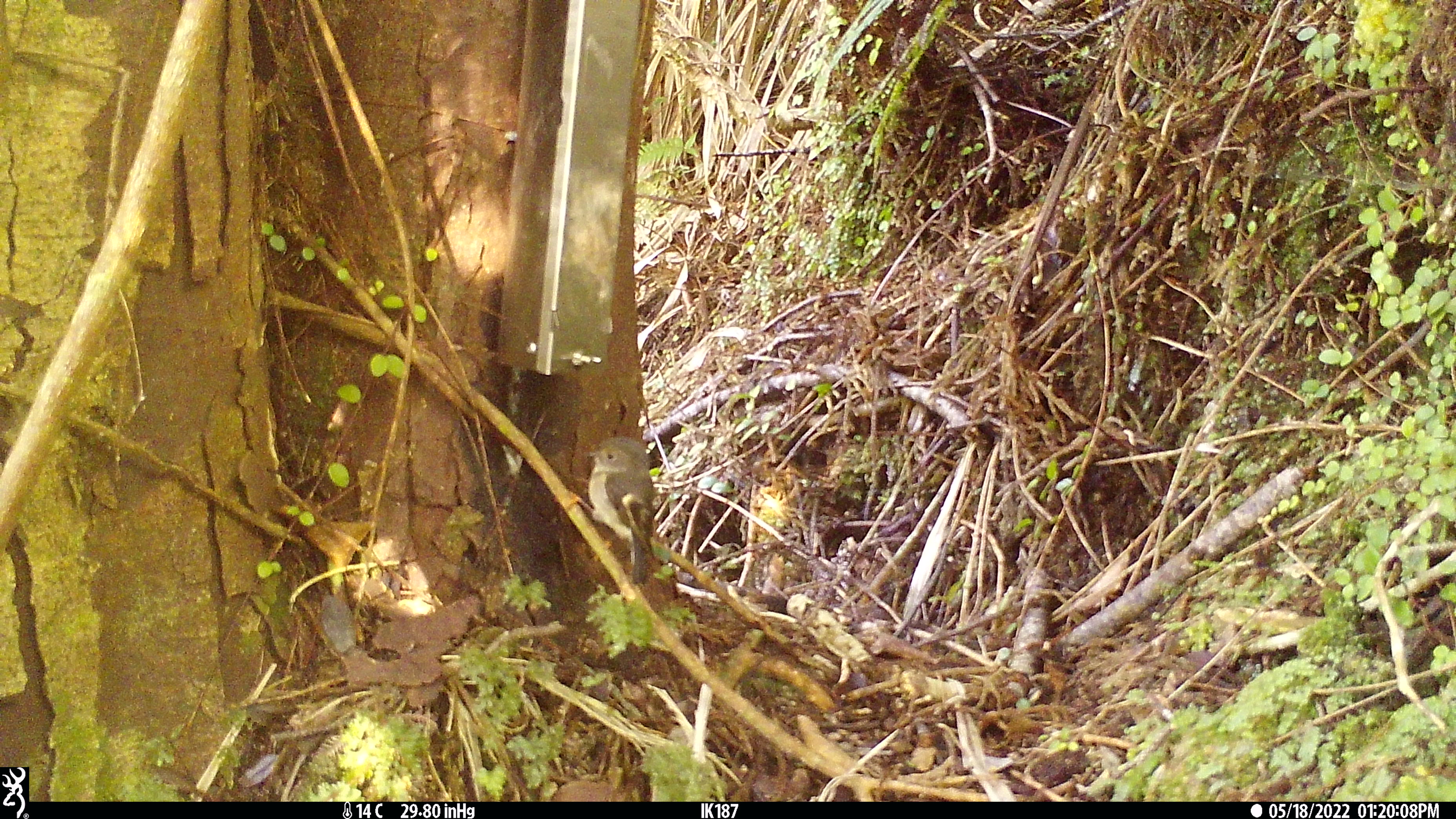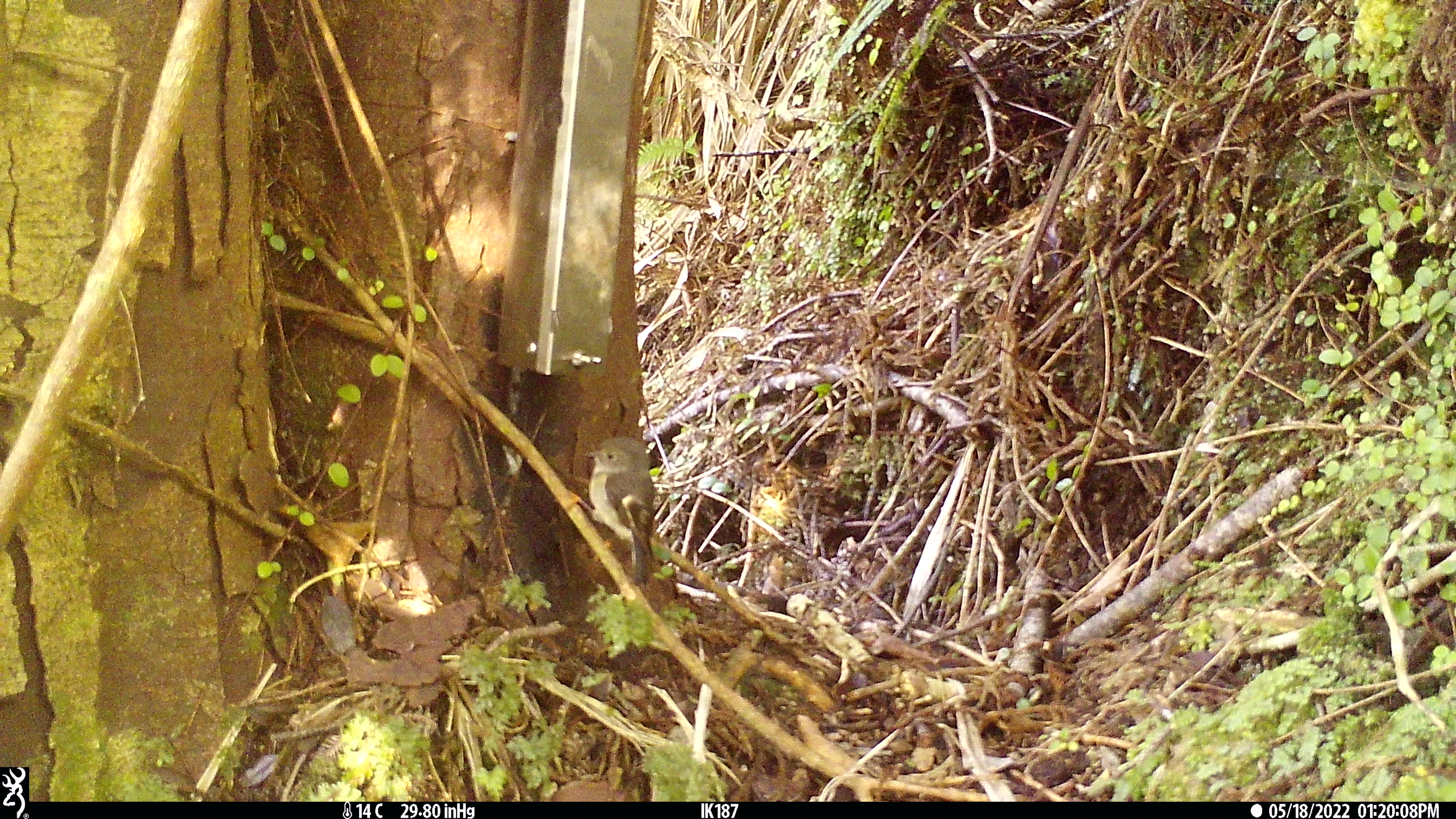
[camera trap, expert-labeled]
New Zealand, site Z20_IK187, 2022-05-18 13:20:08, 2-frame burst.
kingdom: Animalia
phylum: Chordata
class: Aves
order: Passeriformes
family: Petroicidae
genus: Petroica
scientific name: Petroica macrocephala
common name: tomtit